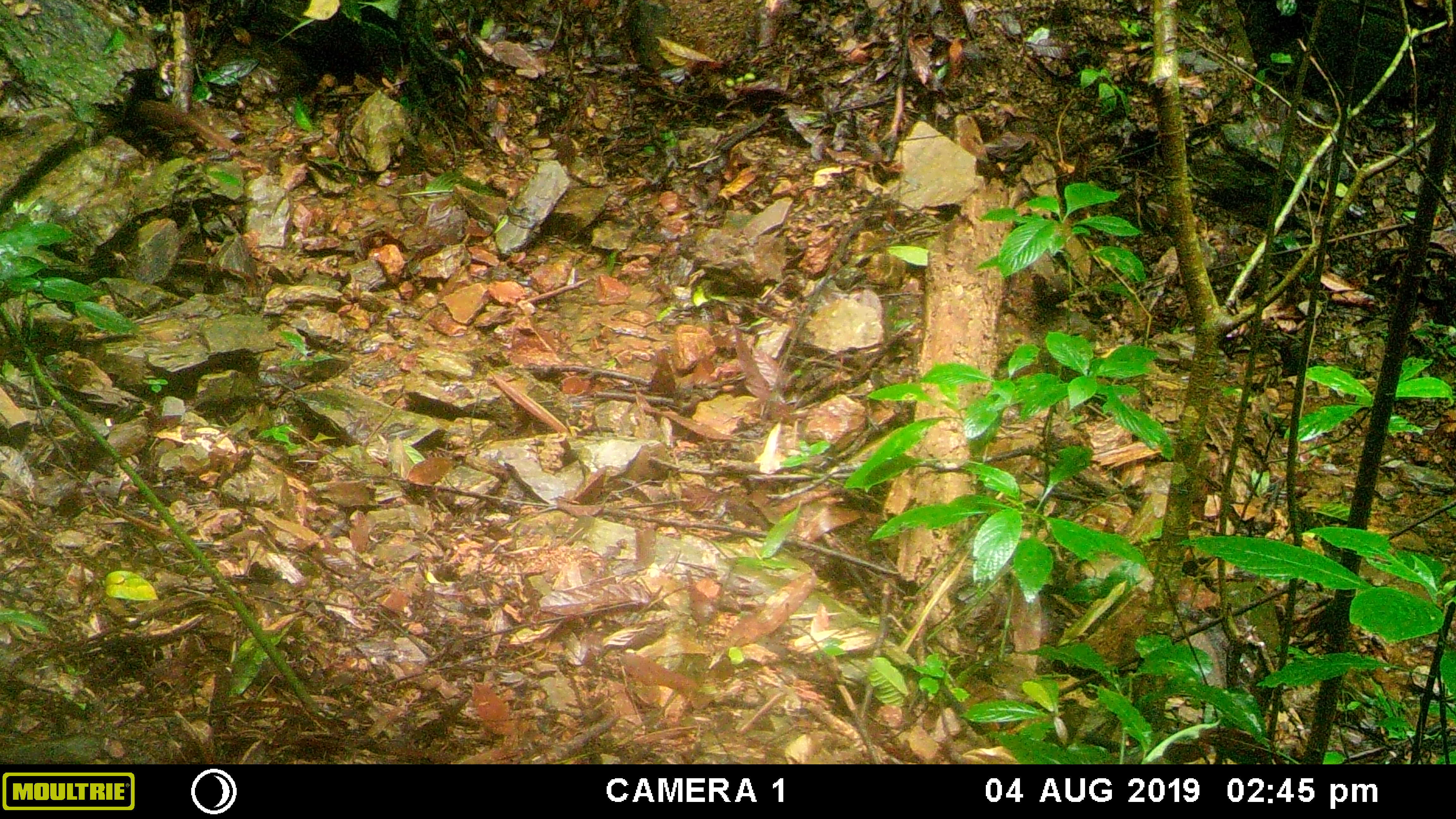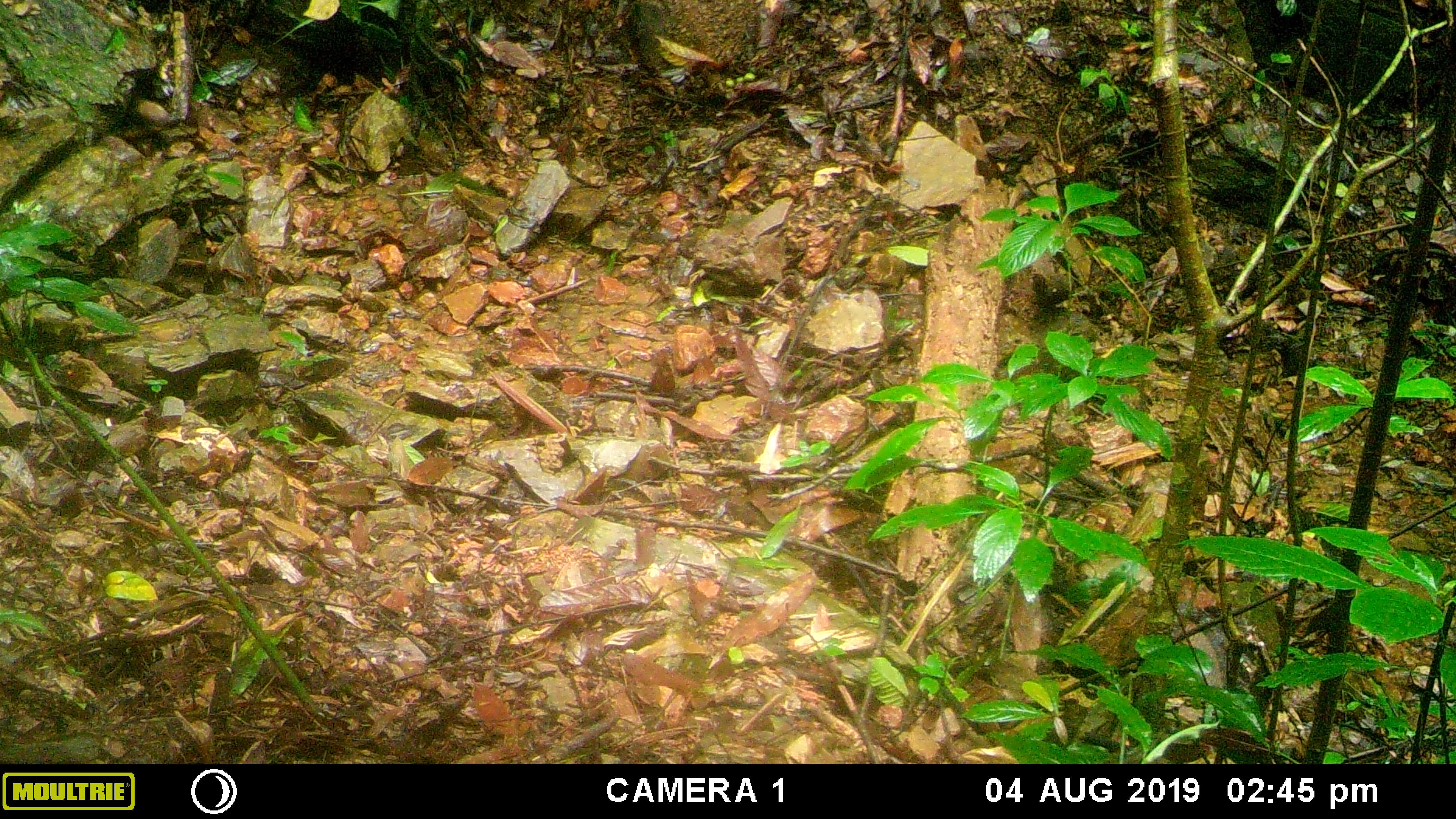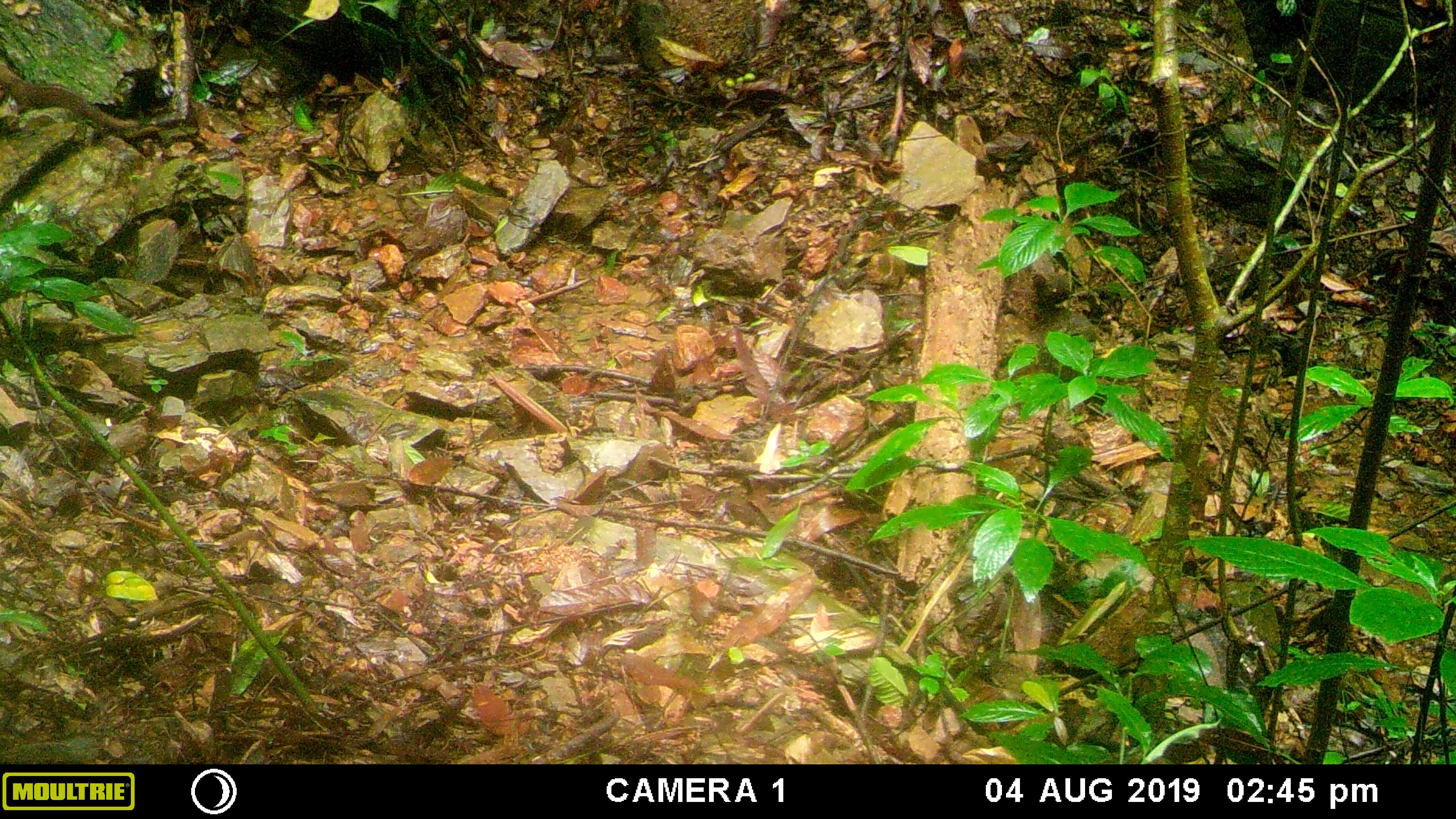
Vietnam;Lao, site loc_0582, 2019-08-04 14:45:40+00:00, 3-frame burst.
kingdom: Animalia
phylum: Chordata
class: Mammalia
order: Scandentia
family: Tupaiidae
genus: Tupaia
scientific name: Tupaia belangeri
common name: northern treeshrew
Northern treeshrew (Tupaia belangeri). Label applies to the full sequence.